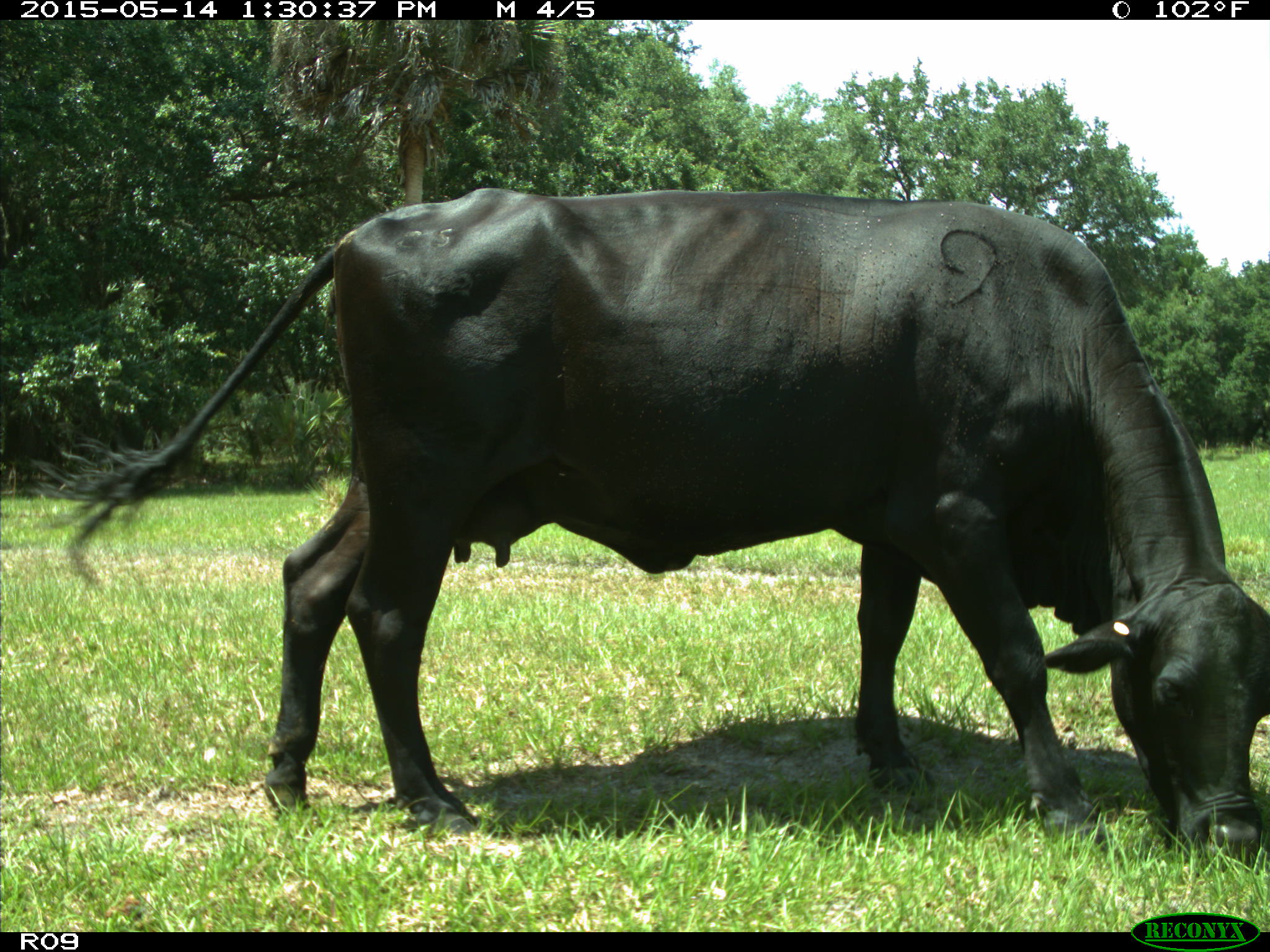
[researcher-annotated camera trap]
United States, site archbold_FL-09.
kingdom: Animalia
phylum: Chordata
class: Mammalia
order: Artiodactyla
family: Bovidae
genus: Bos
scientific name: Bos taurus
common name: domestic cow